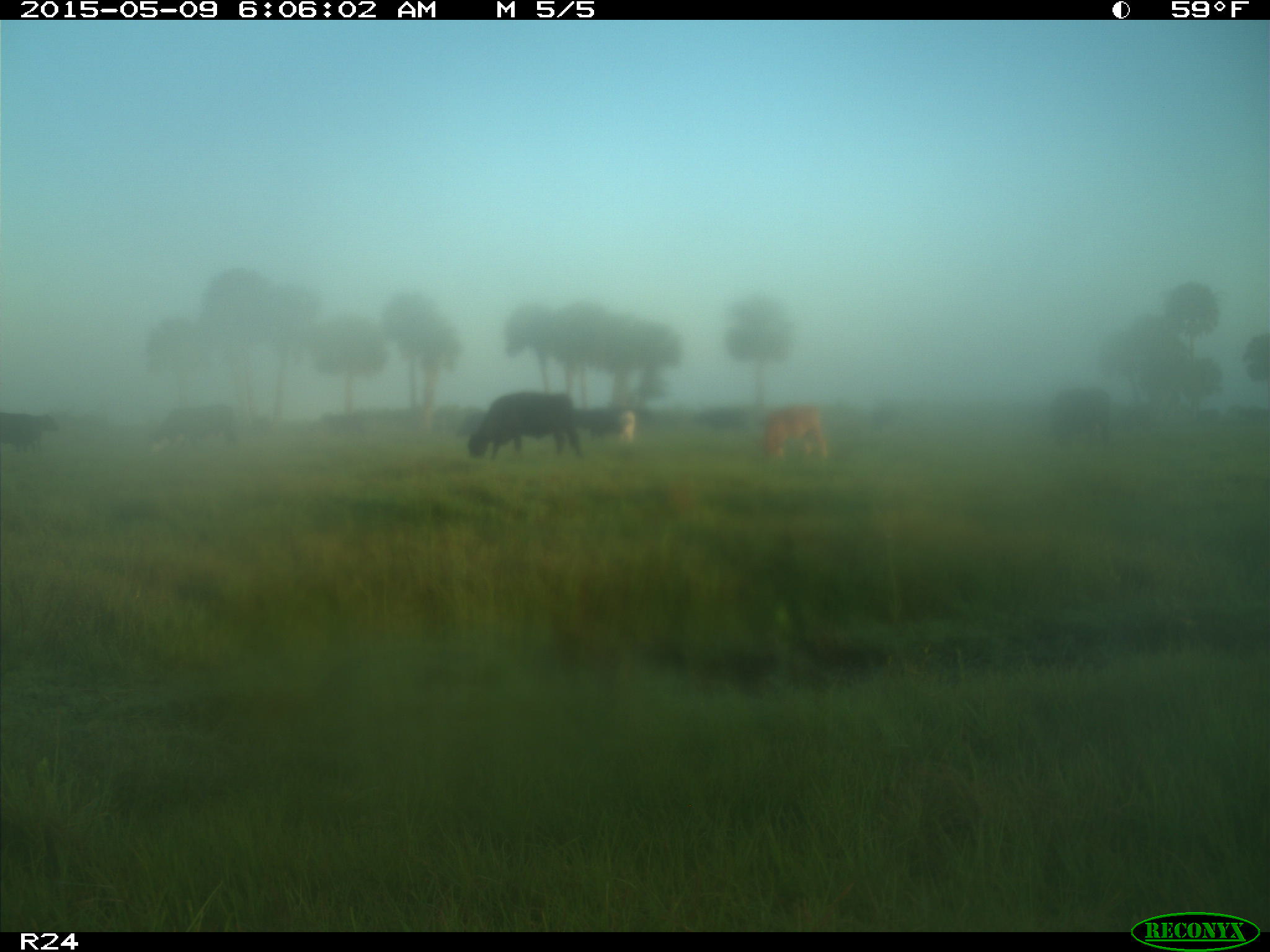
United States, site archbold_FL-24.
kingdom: Animalia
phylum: Chordata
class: Mammalia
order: Artiodactyla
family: Bovidae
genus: Bos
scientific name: Bos taurus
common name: domestic cow